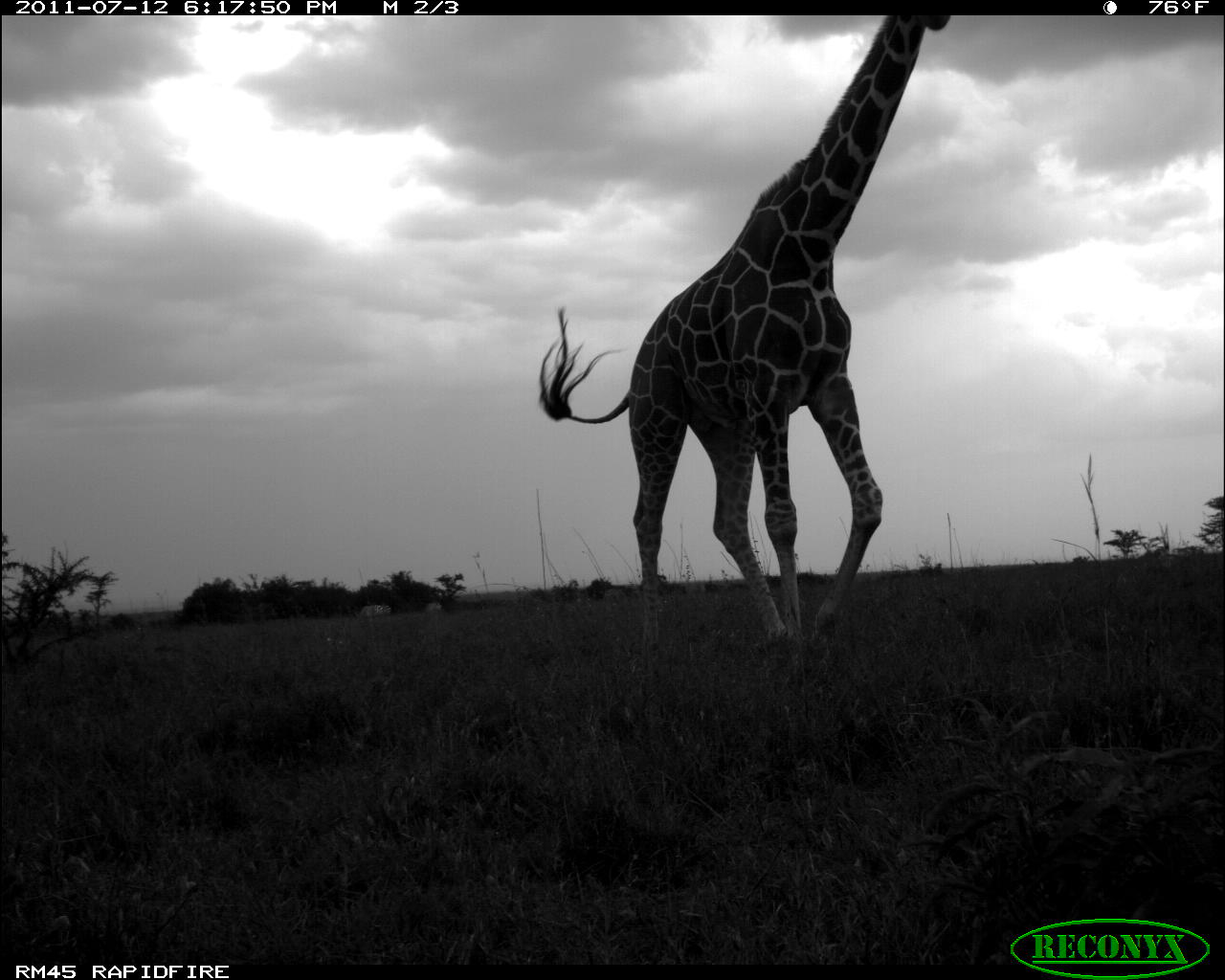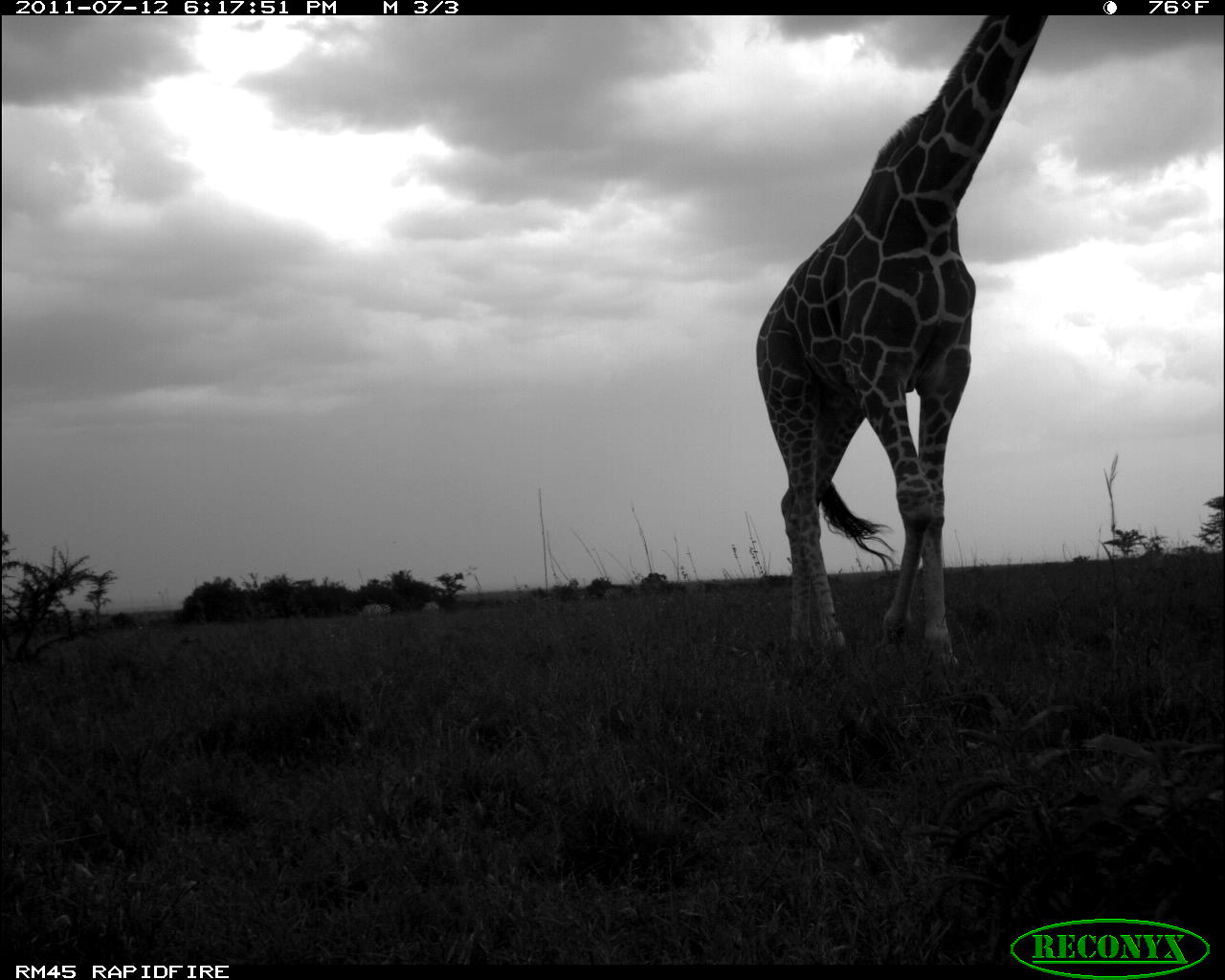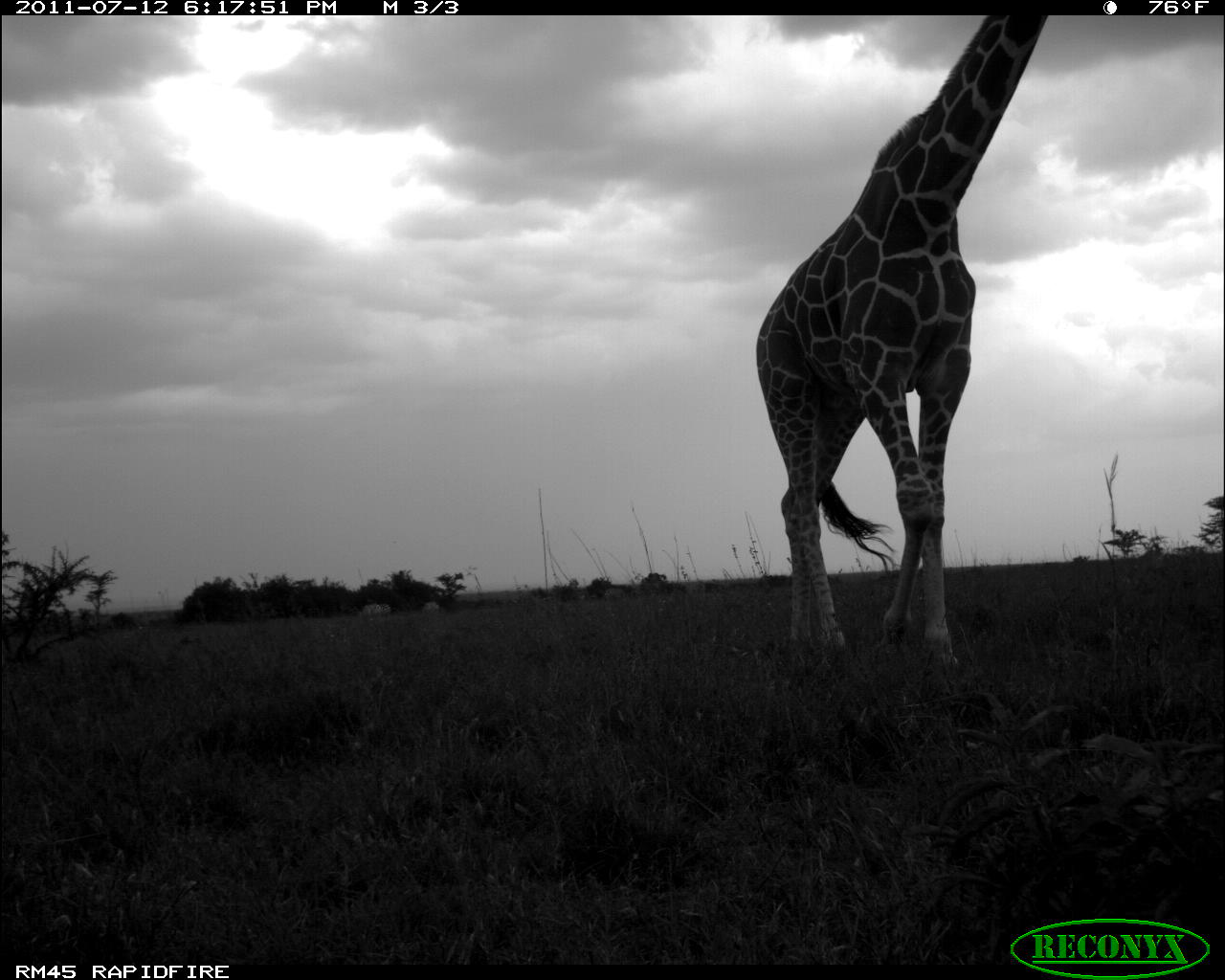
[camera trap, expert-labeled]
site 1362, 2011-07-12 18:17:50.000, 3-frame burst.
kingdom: Animalia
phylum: Chordata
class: Mammalia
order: Perissodactyla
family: Equidae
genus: Equus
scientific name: Equus quagga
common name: plains zebra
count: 2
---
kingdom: Animalia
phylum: Chordata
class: Mammalia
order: Artiodactyla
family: Giraffidae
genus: Giraffa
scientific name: Giraffa camelopardalis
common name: giraffe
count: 1